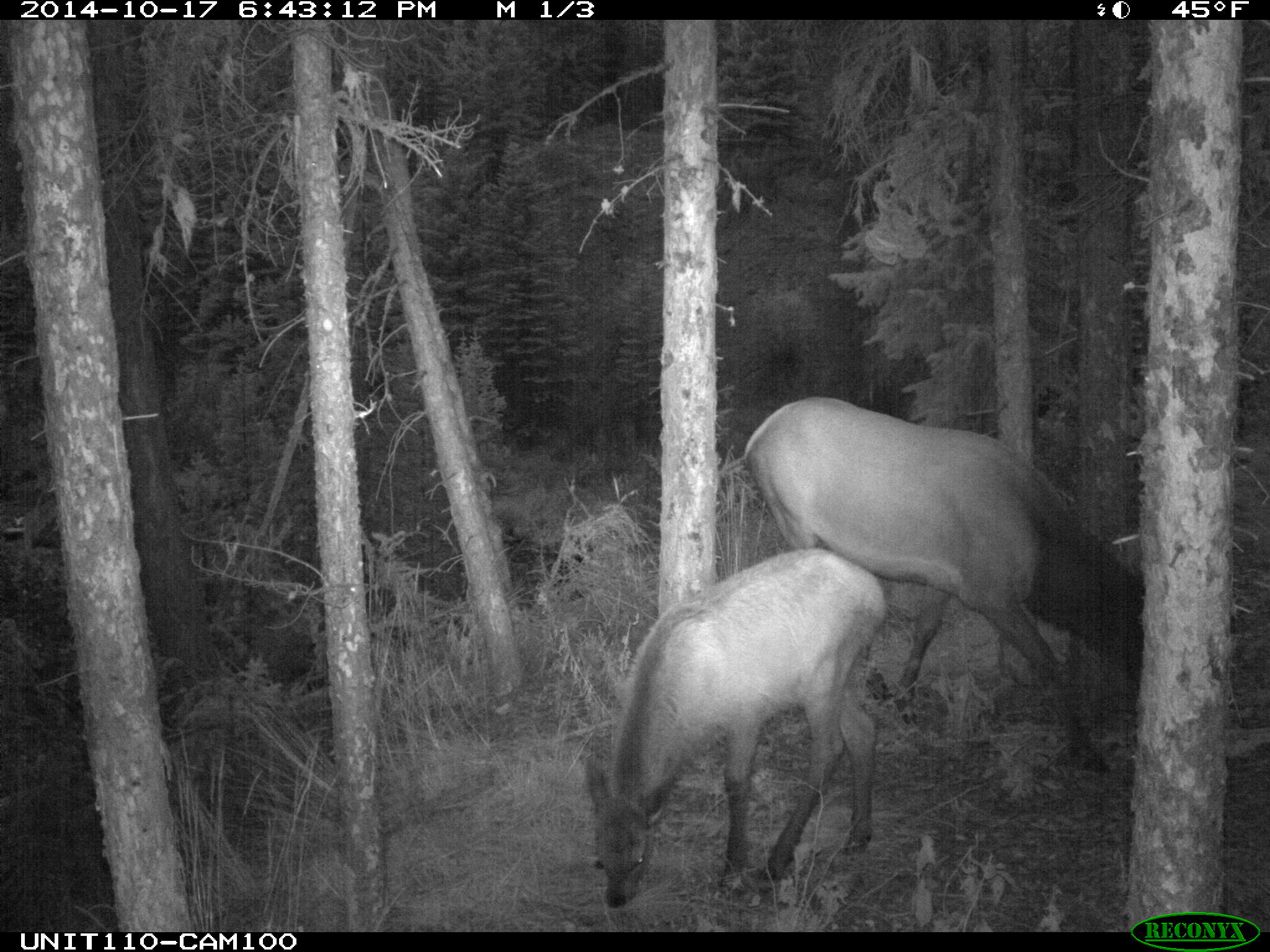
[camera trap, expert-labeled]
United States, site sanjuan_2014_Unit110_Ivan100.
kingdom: Animalia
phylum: Chordata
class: Mammalia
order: Artiodactyla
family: Cervidae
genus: Cervus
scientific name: Cervus elaphus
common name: red deer